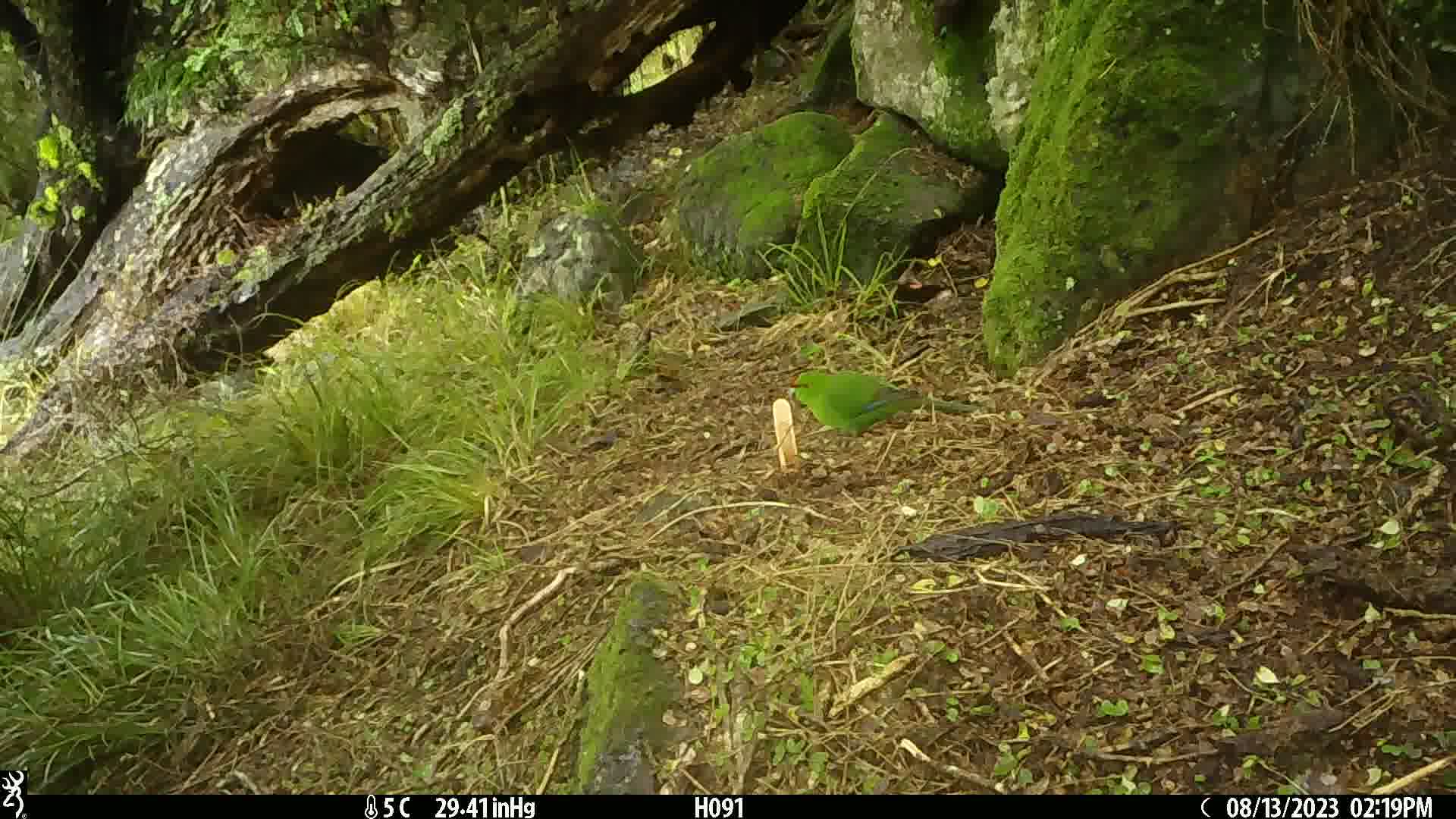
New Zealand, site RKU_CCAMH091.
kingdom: Animalia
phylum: Chordata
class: Aves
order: Psittaciformes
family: Psittaculidae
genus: Cyanoramphus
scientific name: Cyanoramphus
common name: parakeet